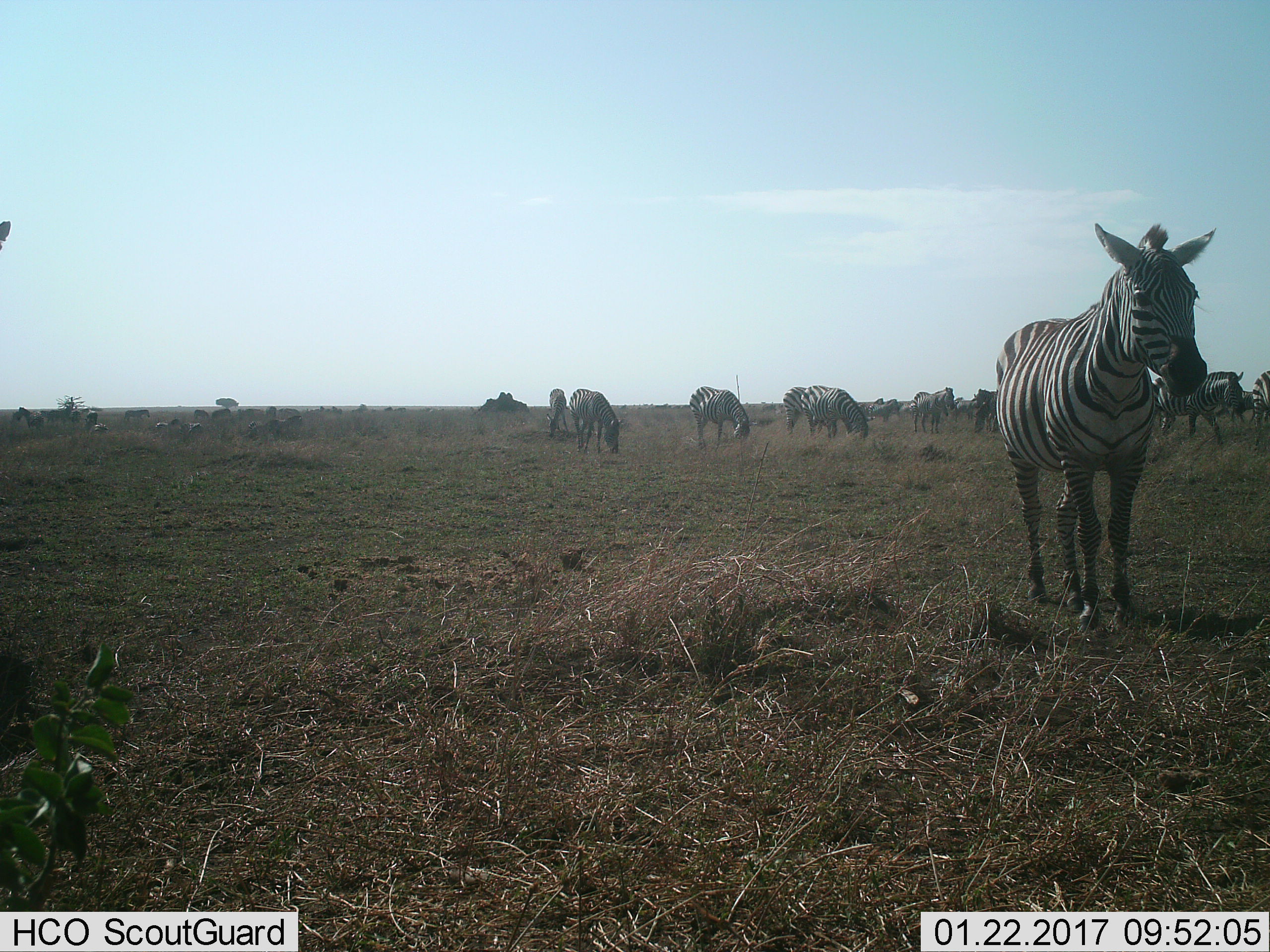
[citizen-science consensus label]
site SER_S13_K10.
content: unidentified animal